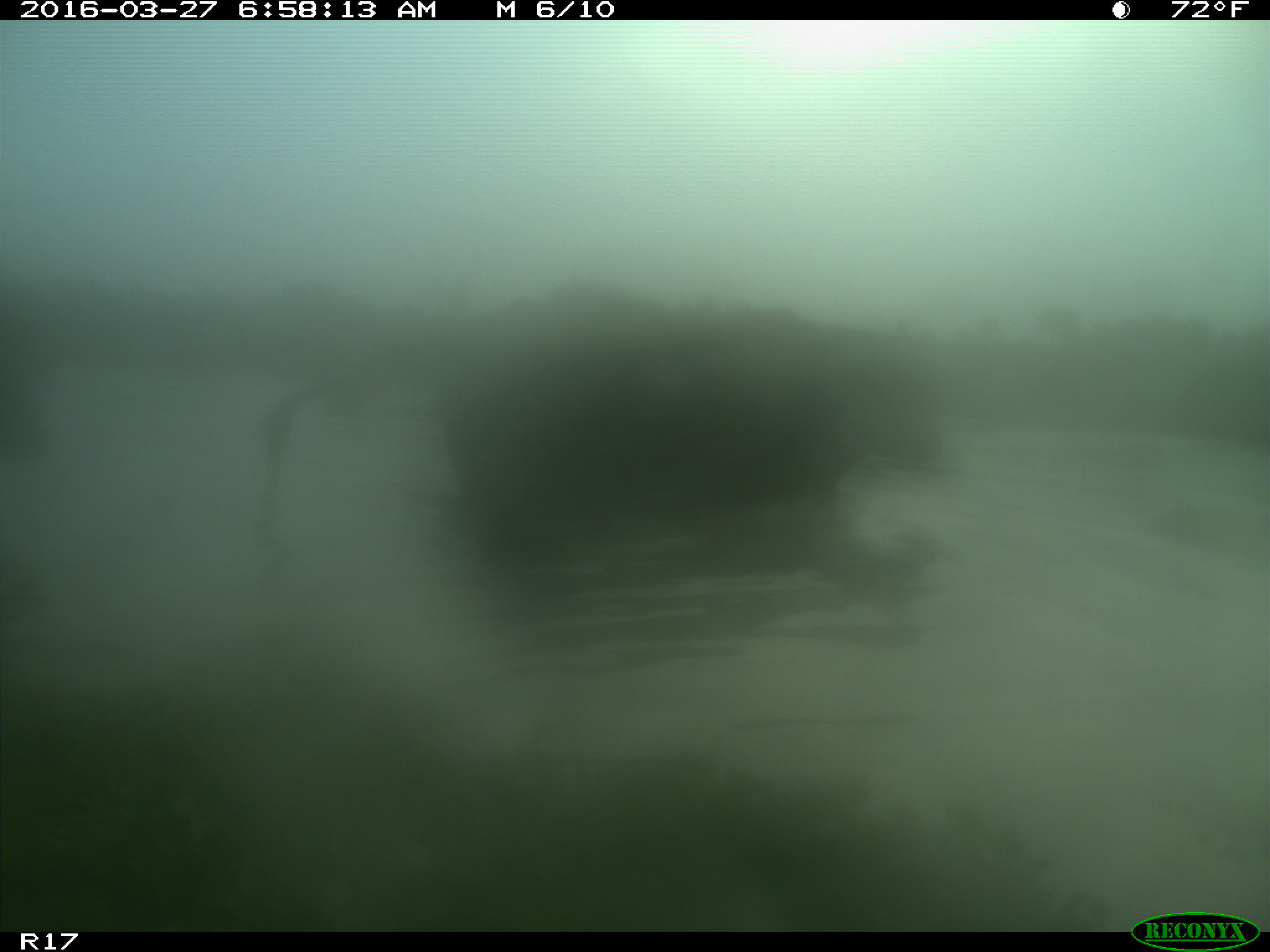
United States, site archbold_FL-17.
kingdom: Animalia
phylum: Chordata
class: Mammalia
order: Artiodactyla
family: Bovidae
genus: Bos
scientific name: Bos taurus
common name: domestic cow